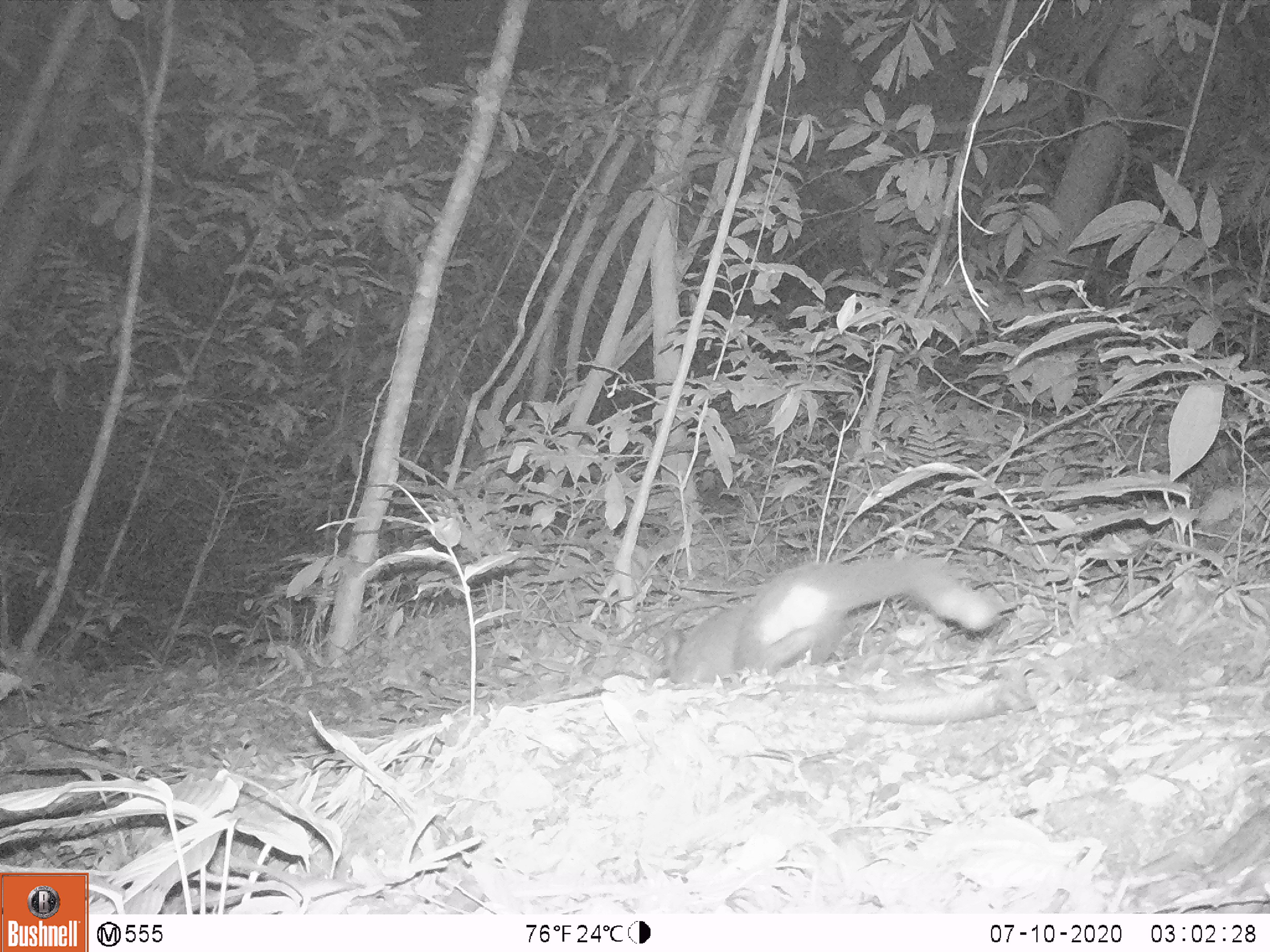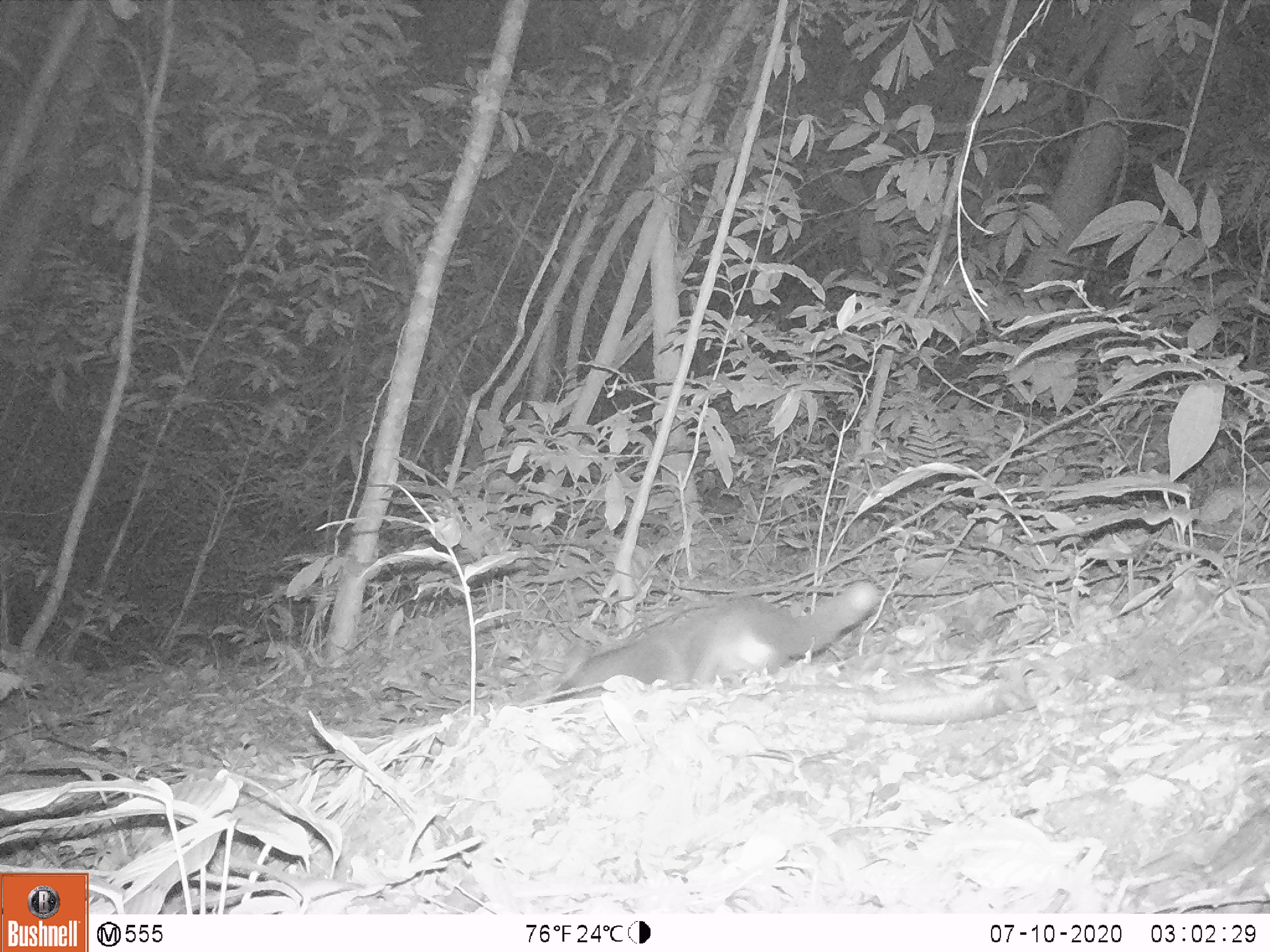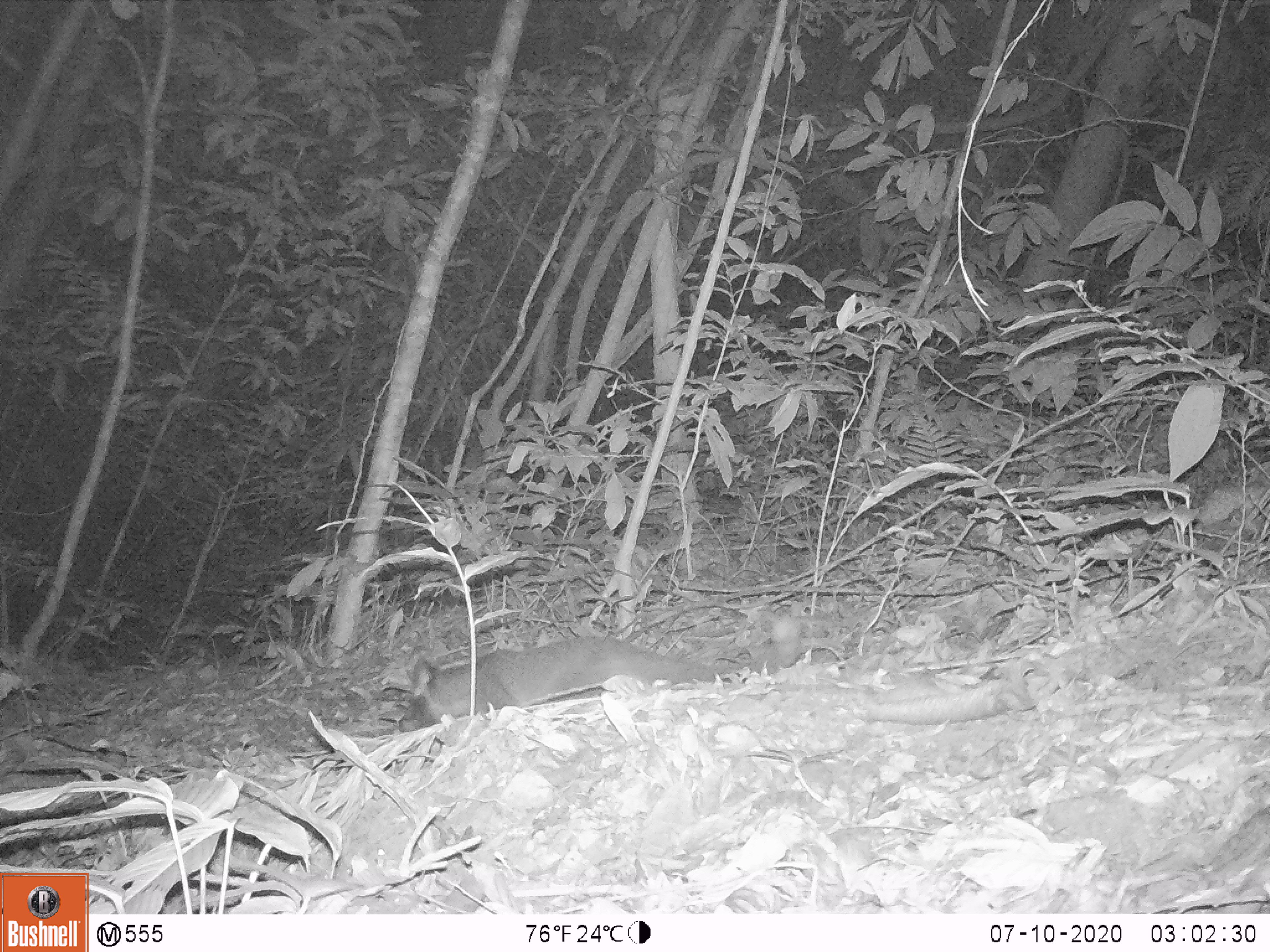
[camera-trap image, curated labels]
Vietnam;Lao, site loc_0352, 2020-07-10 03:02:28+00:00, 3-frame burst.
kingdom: Animalia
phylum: Chordata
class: Mammalia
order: Carnivora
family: Viverridae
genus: Paguma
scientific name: Paguma larvata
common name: masked palm civet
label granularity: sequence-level